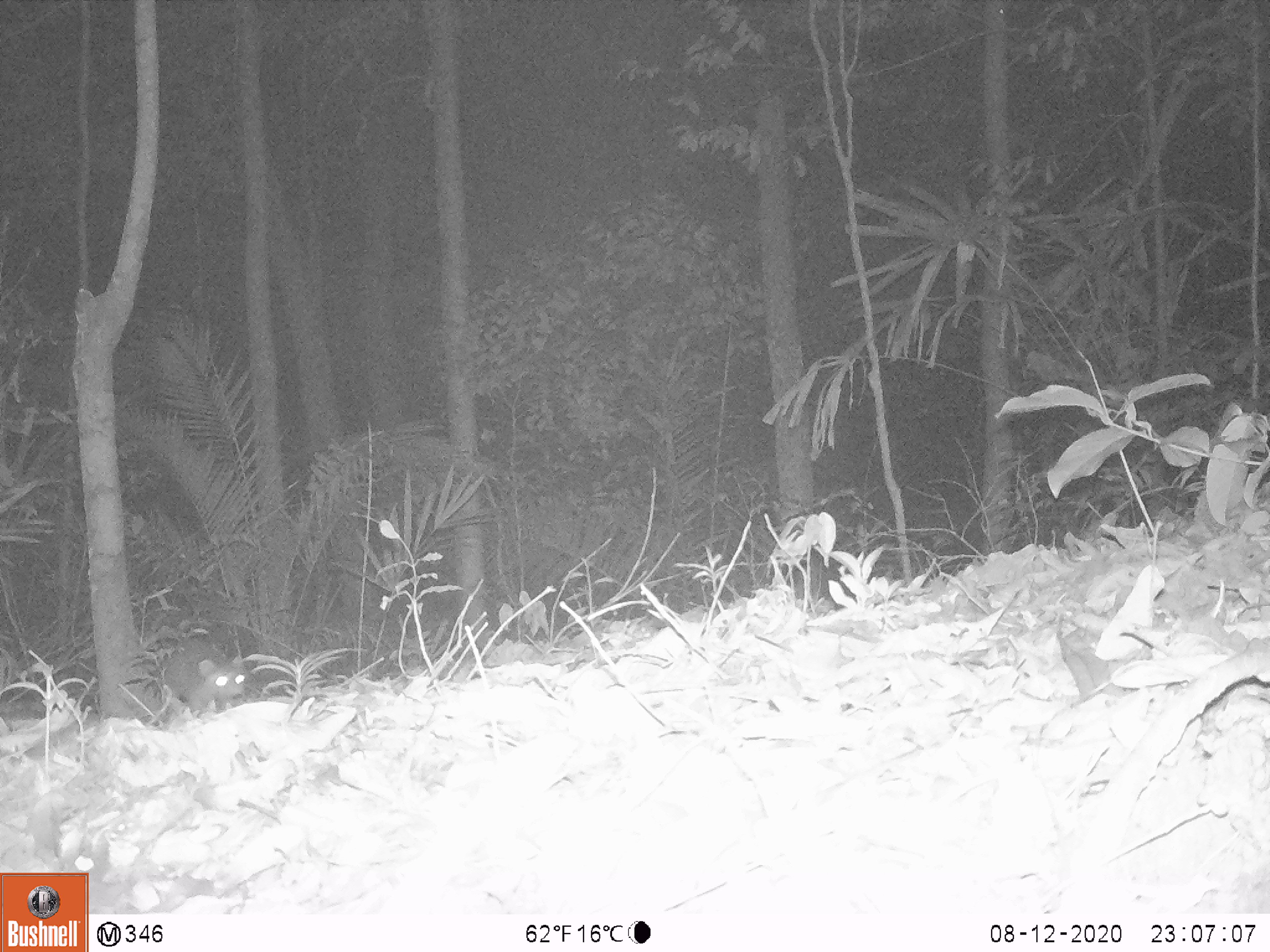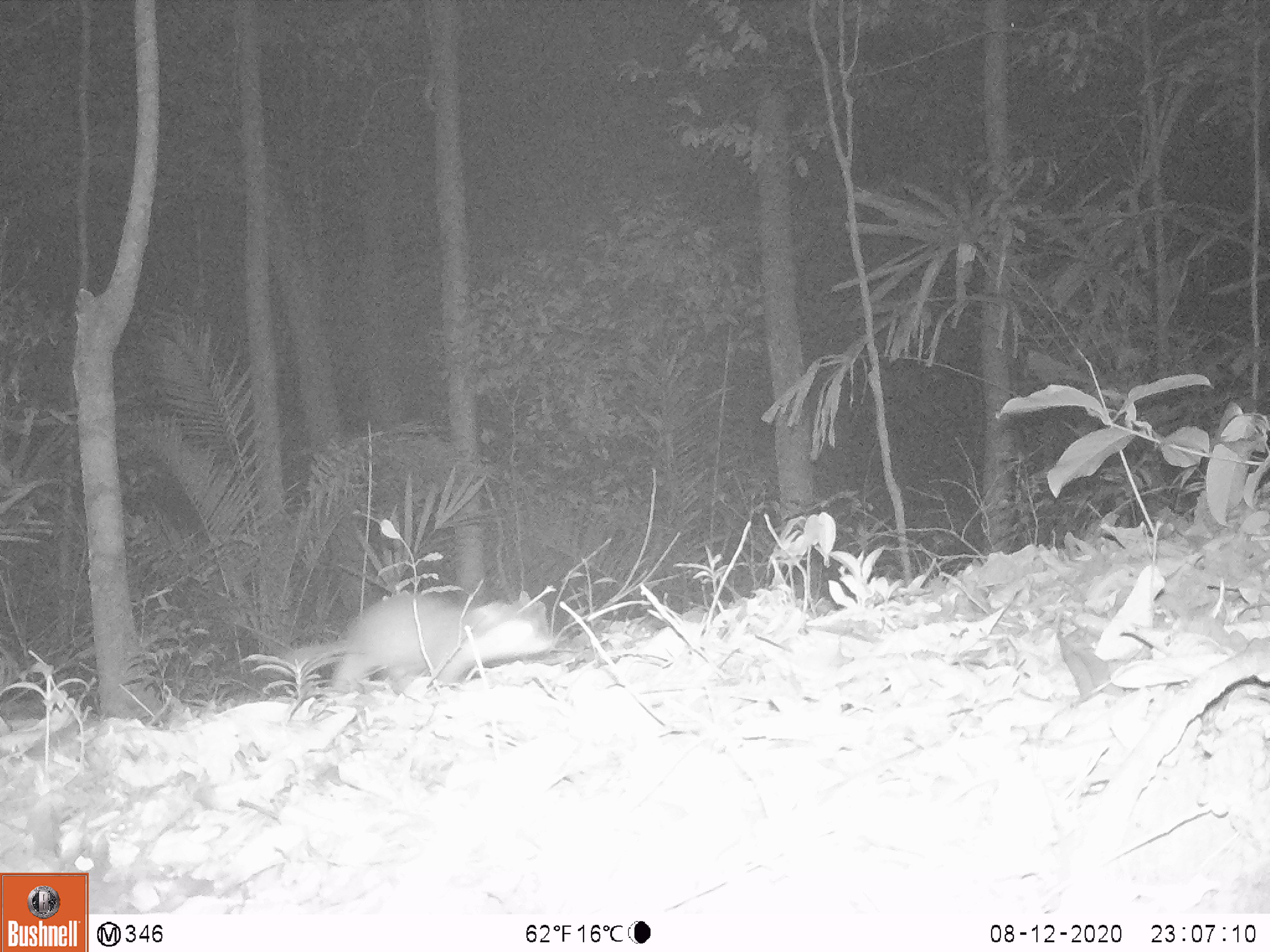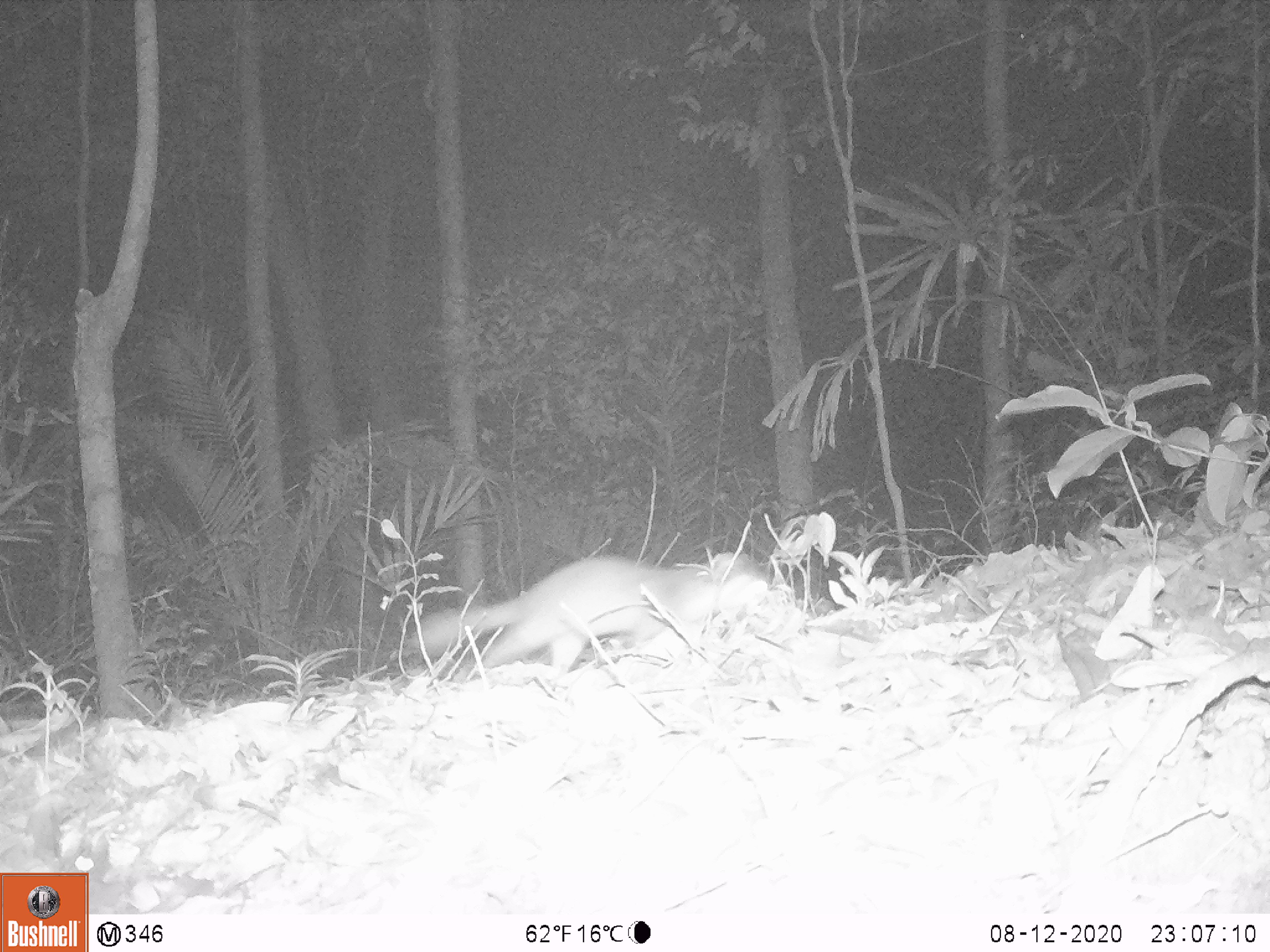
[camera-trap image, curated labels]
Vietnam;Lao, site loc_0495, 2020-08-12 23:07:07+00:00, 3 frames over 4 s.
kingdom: Animalia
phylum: Chordata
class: Mammalia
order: Carnivora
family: Mustelidae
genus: Melogale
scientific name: Melogale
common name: ferret badger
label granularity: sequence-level